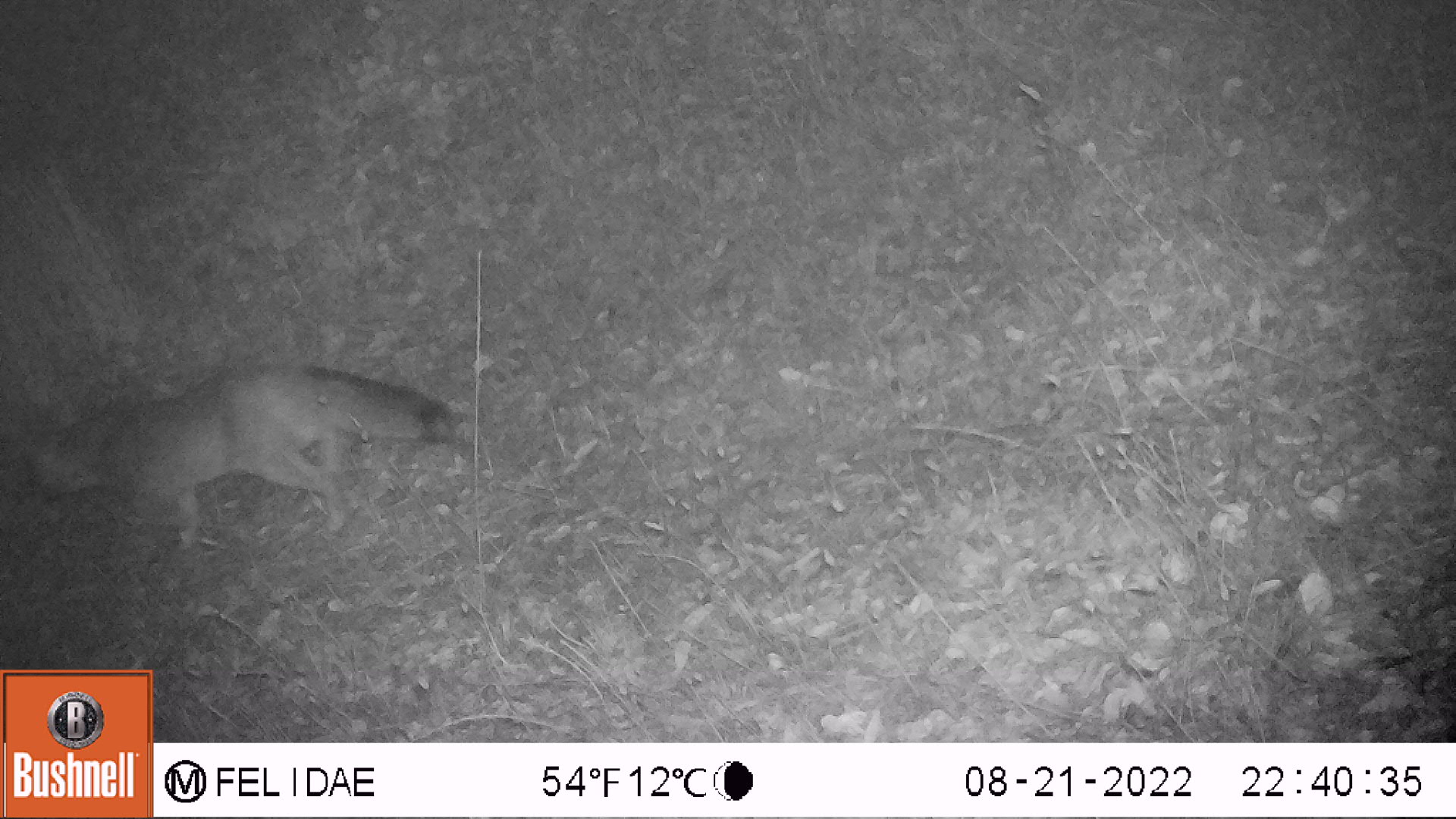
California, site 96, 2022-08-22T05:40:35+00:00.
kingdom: Animalia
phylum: Chordata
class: Mammalia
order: Carnivora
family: Canidae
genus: Urocyon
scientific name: Urocyon cinereoargenteus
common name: gray fox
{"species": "gray fox (Urocyon cinereoargenteus)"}